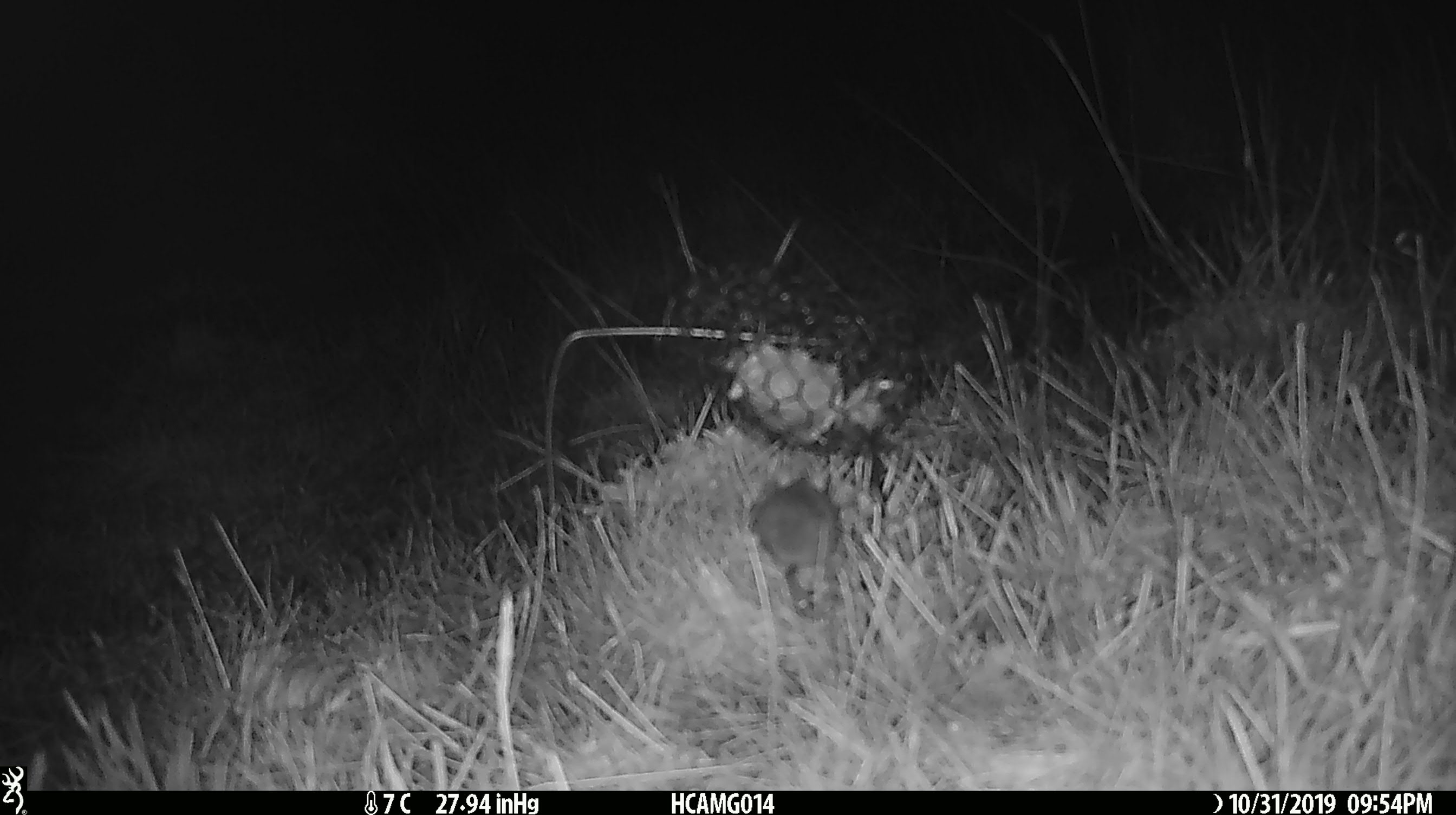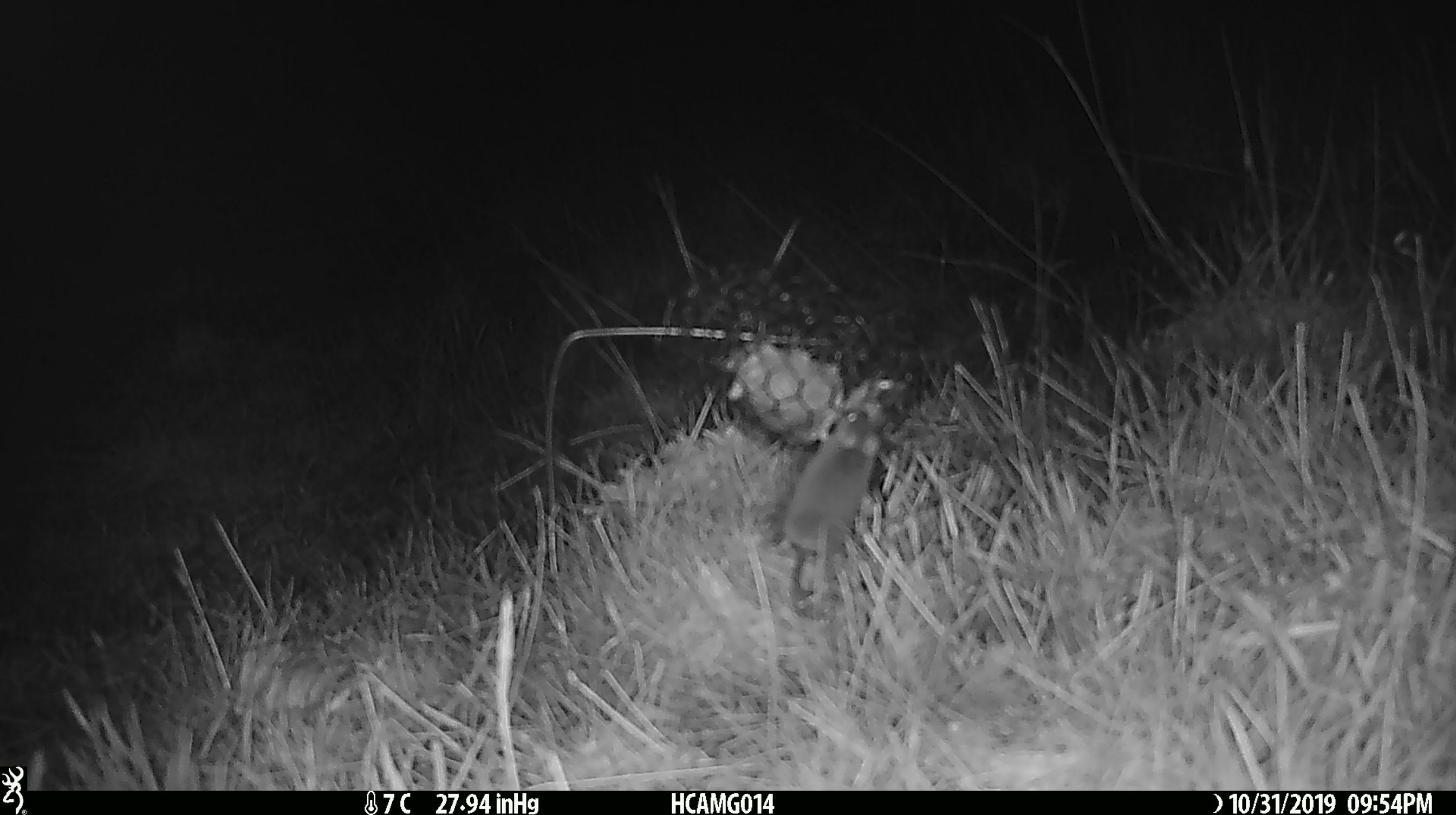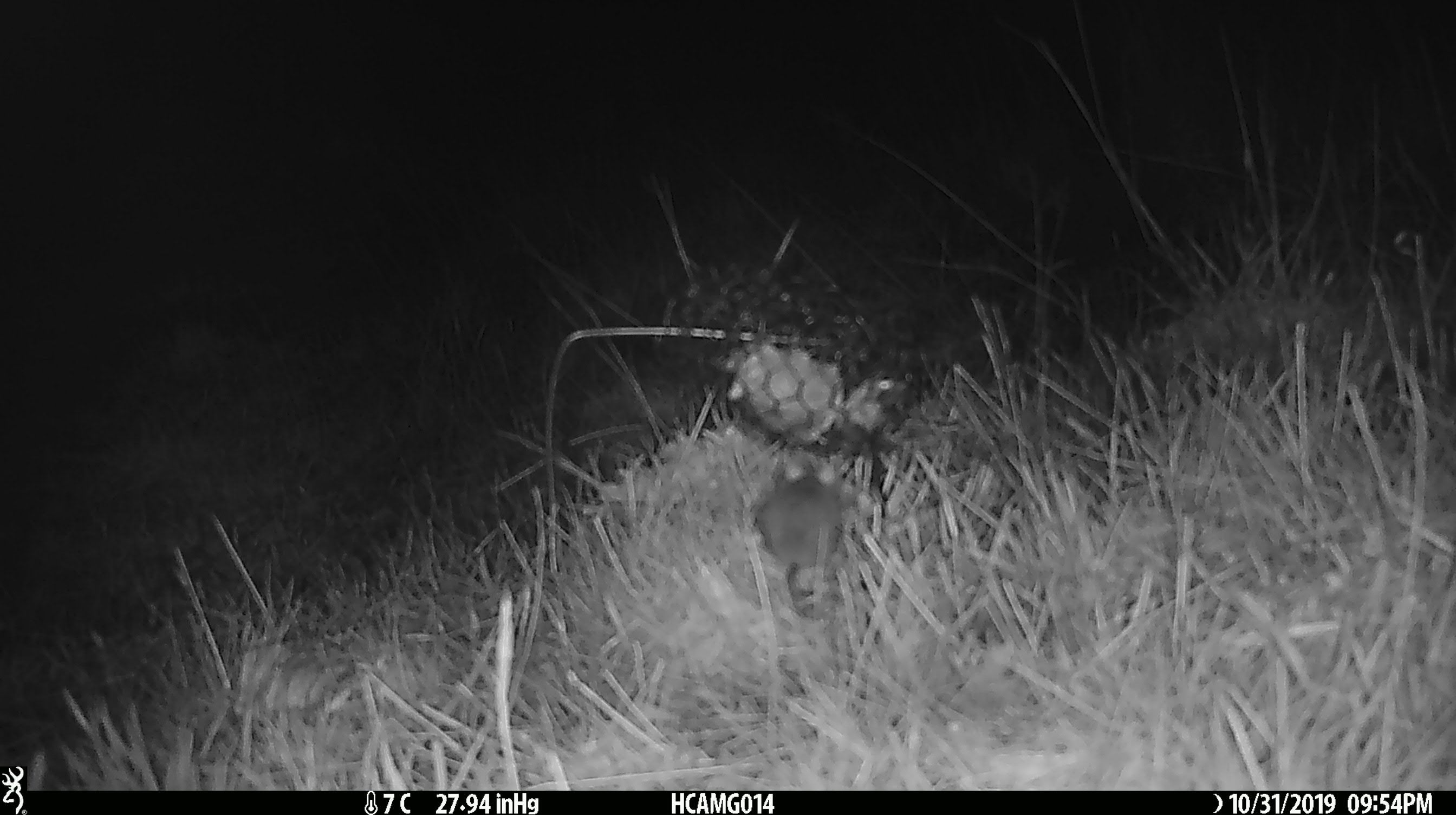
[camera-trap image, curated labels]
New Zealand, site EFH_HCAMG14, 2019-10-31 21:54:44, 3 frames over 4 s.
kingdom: Animalia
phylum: Chordata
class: Mammalia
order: Rodentia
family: Muridae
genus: Mus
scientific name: Mus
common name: mouse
Mouse (Mus).